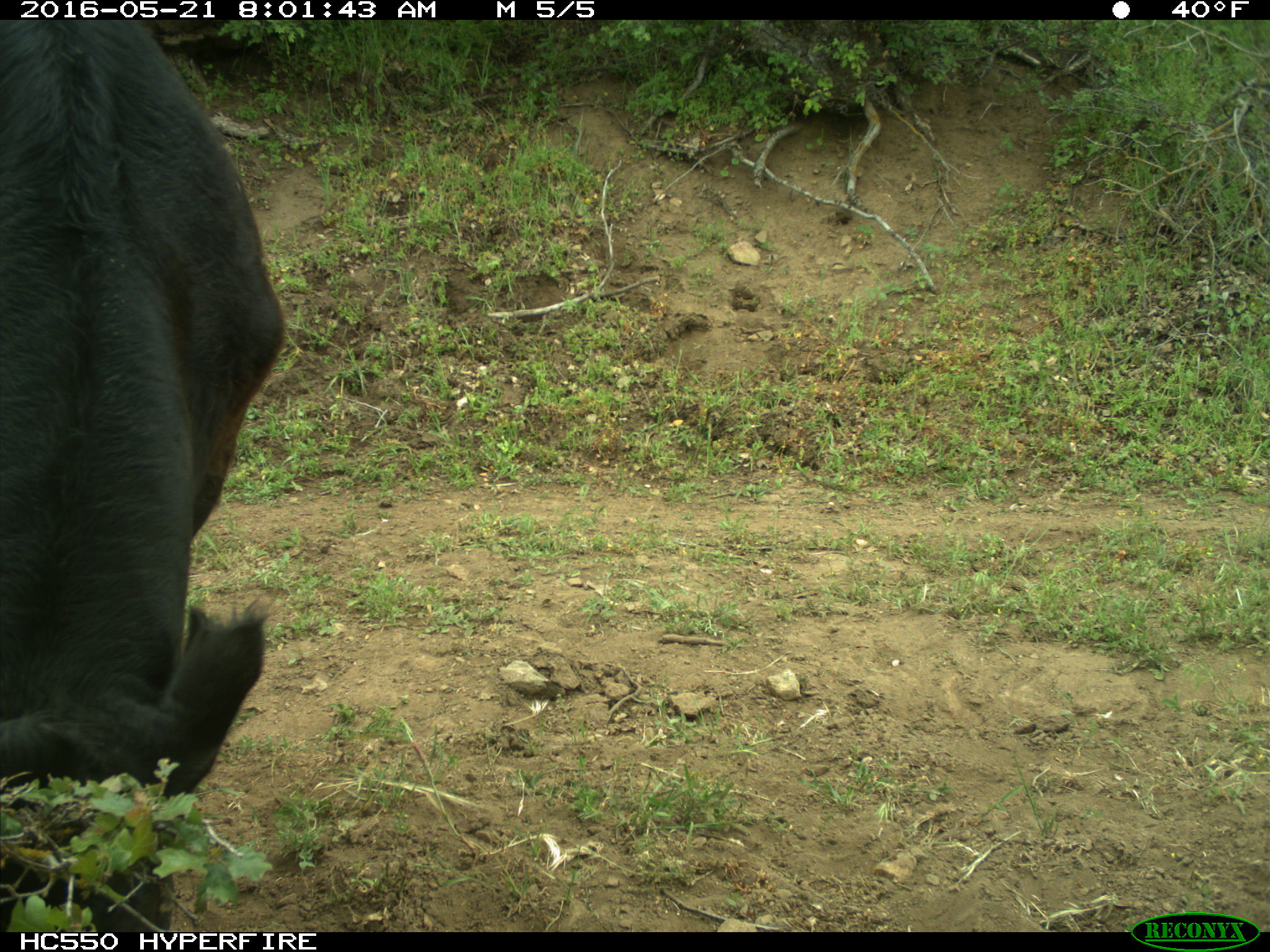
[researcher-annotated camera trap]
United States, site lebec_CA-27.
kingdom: Animalia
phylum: Chordata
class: Mammalia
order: Artiodactyla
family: Bovidae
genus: Bos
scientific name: Bos taurus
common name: domestic cow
Bos taurus (domestic cow).